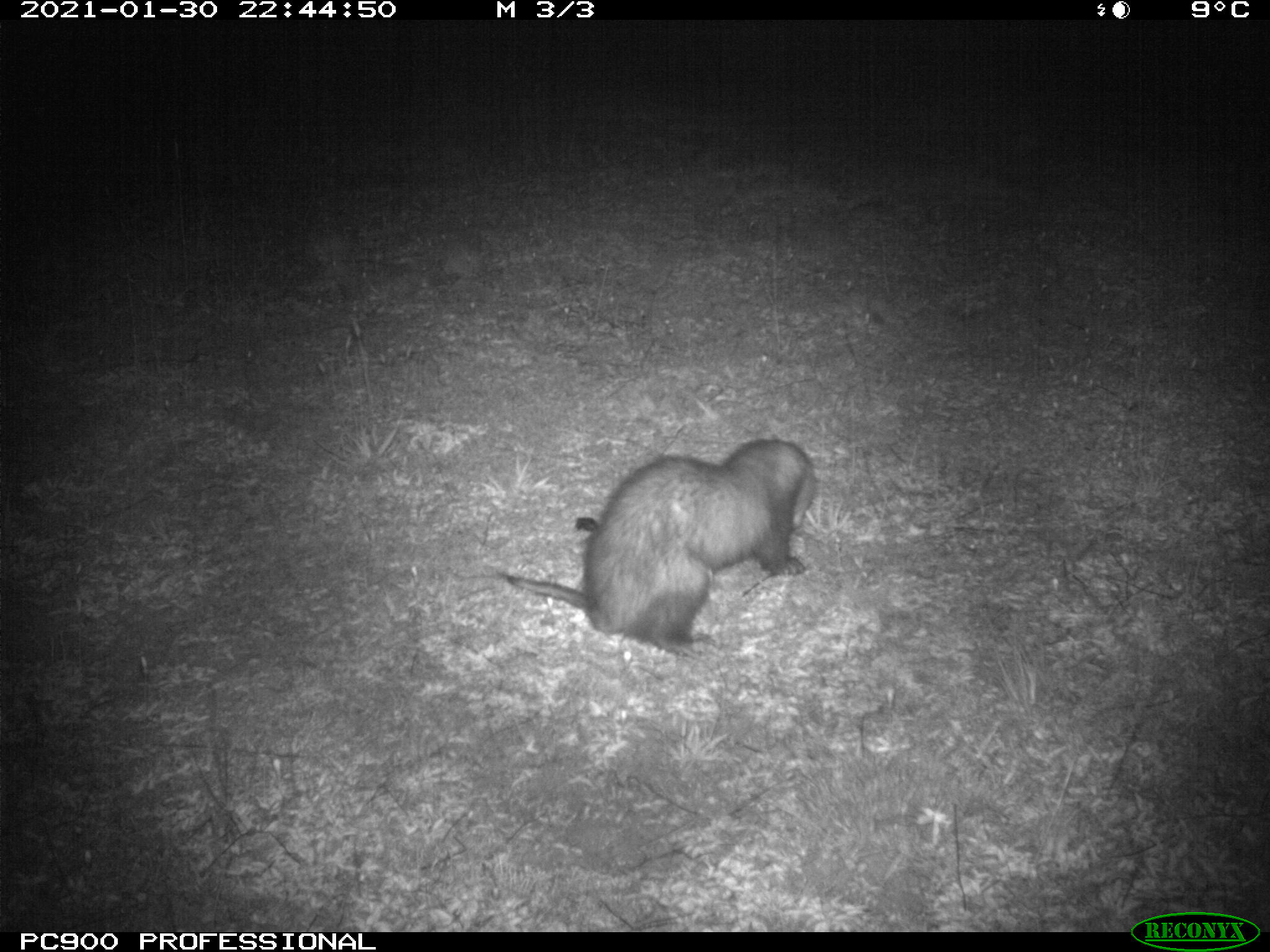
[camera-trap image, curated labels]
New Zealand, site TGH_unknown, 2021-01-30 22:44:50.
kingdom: Animalia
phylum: Chordata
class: Mammalia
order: Carnivora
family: Mustelidae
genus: Mustela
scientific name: Mustela furo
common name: ferret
Ferret (Mustela furo).